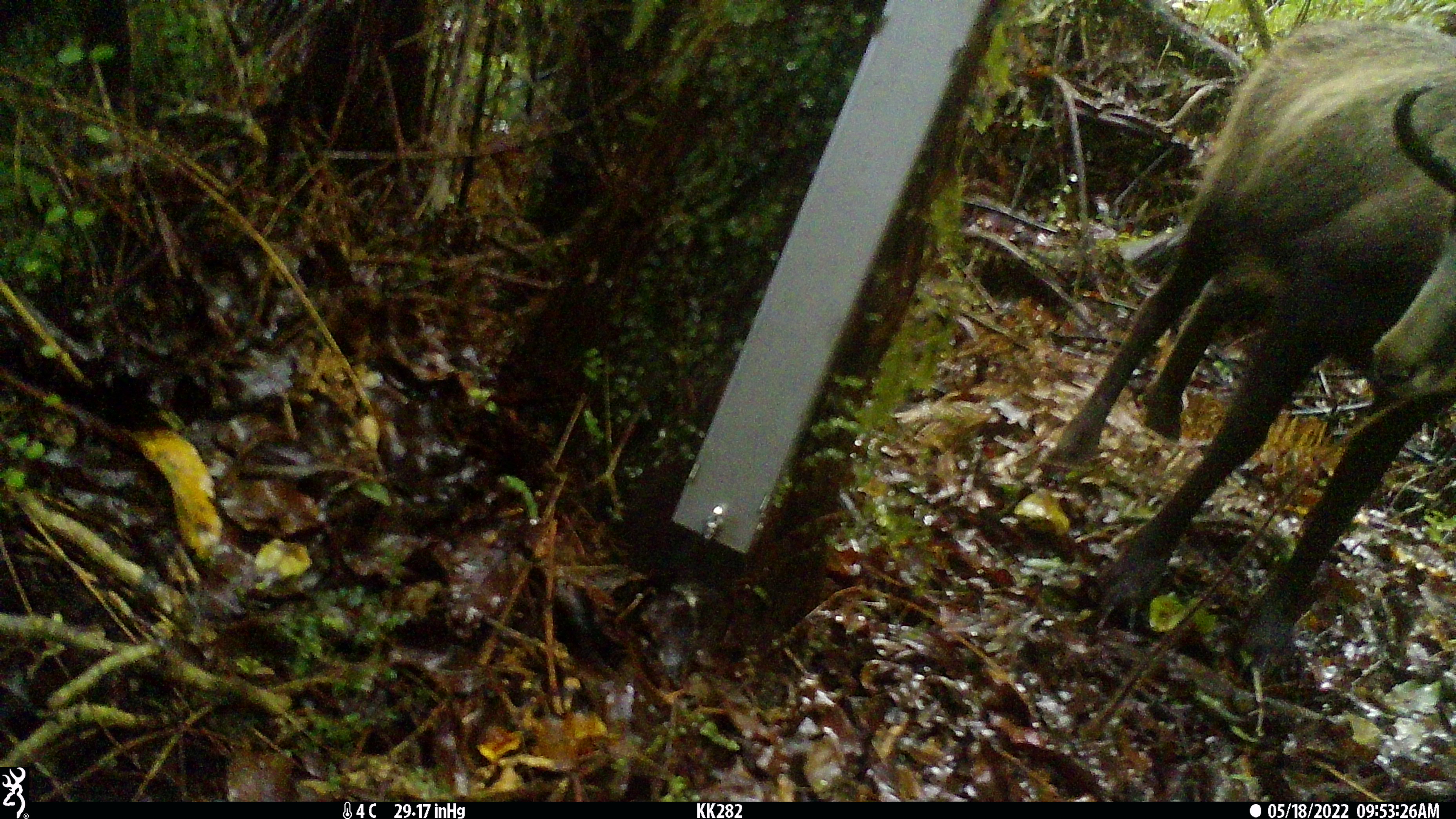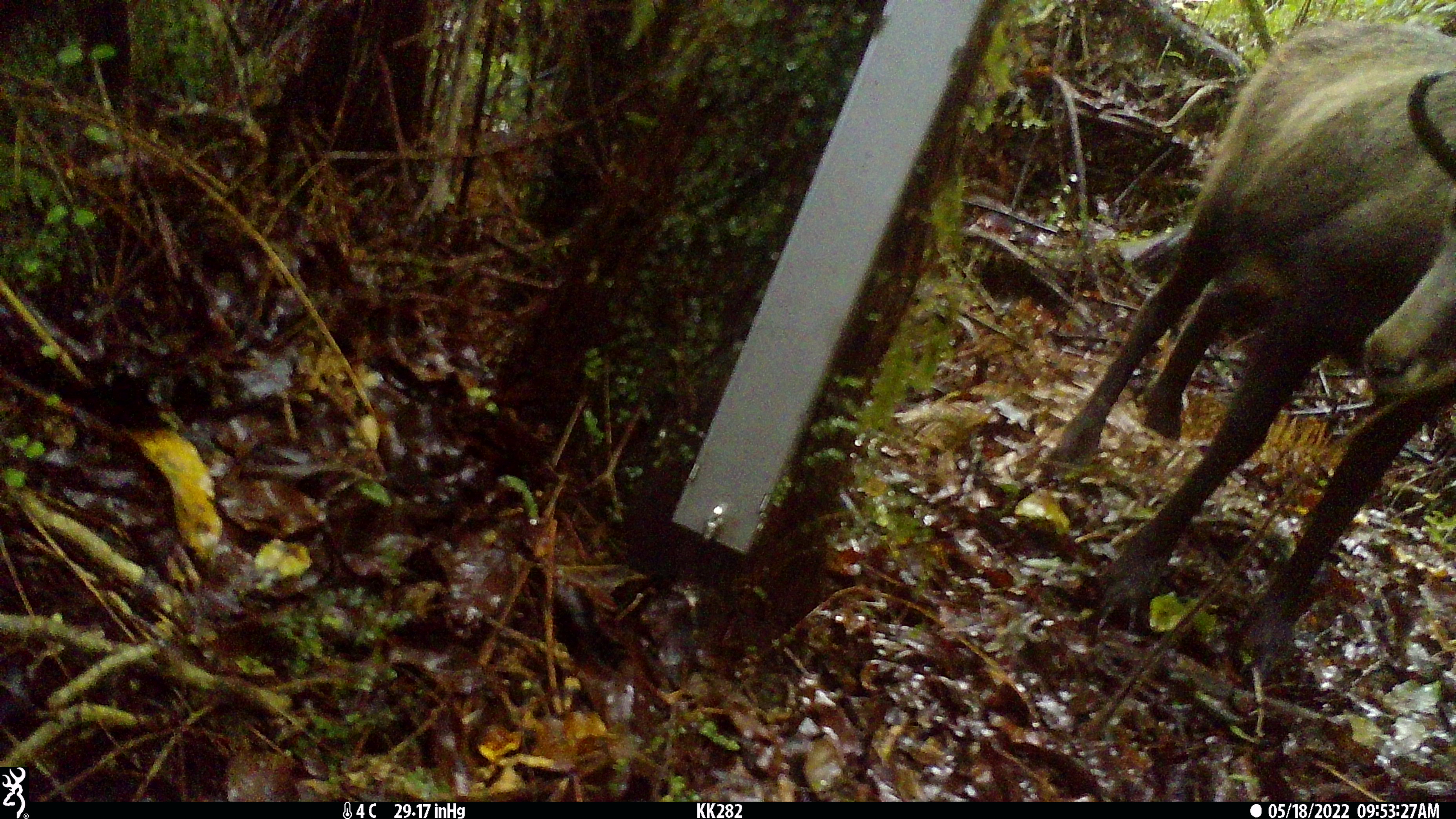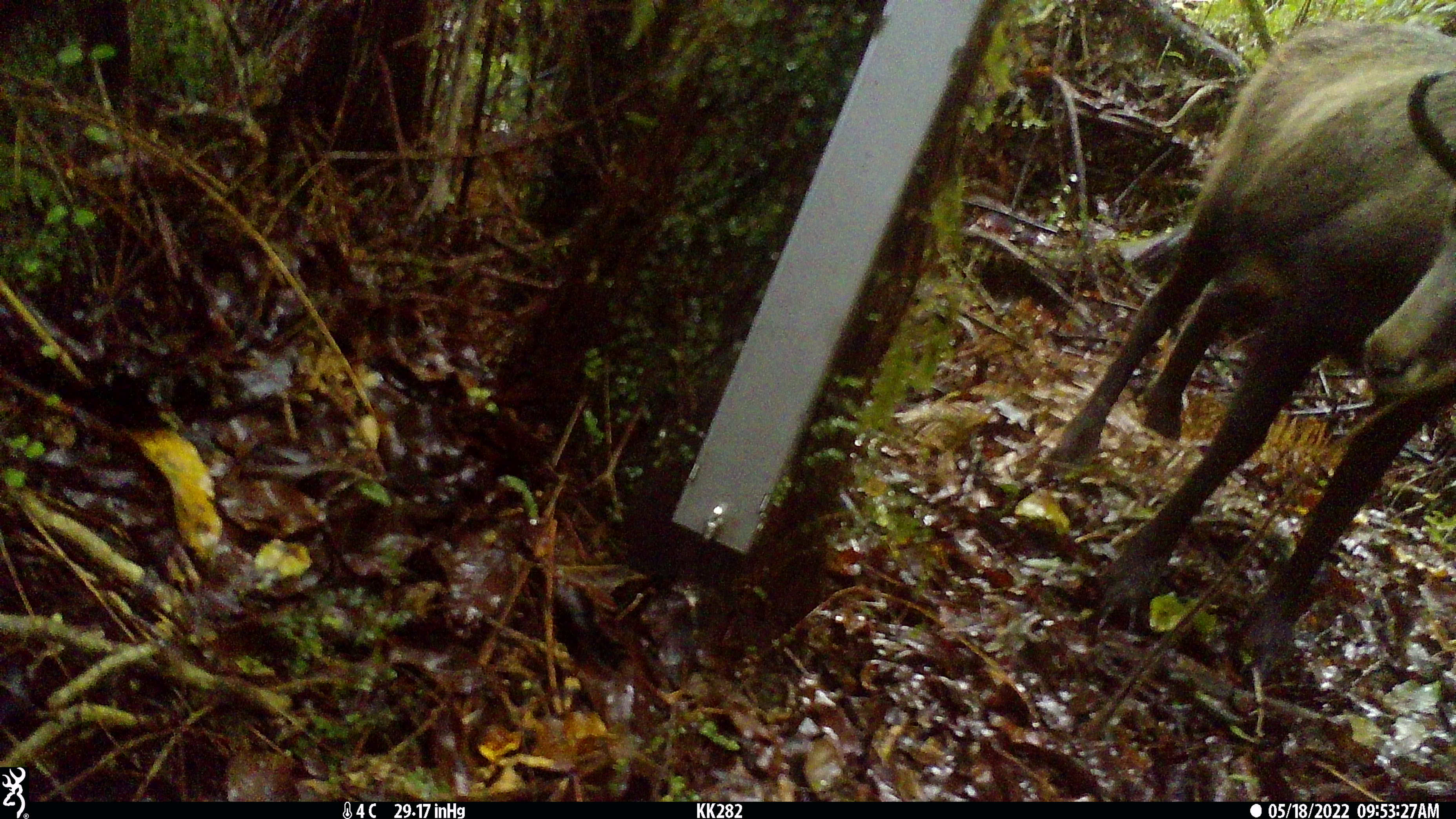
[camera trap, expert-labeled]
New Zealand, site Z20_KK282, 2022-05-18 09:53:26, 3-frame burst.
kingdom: Animalia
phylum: Chordata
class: Mammalia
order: Artiodactyla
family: Bovidae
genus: Rupicapra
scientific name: Rupicapra rupicapra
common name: alpine chamois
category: chamois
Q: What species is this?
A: Chamois (alpine chamois) (Rupicapra rupicapra).